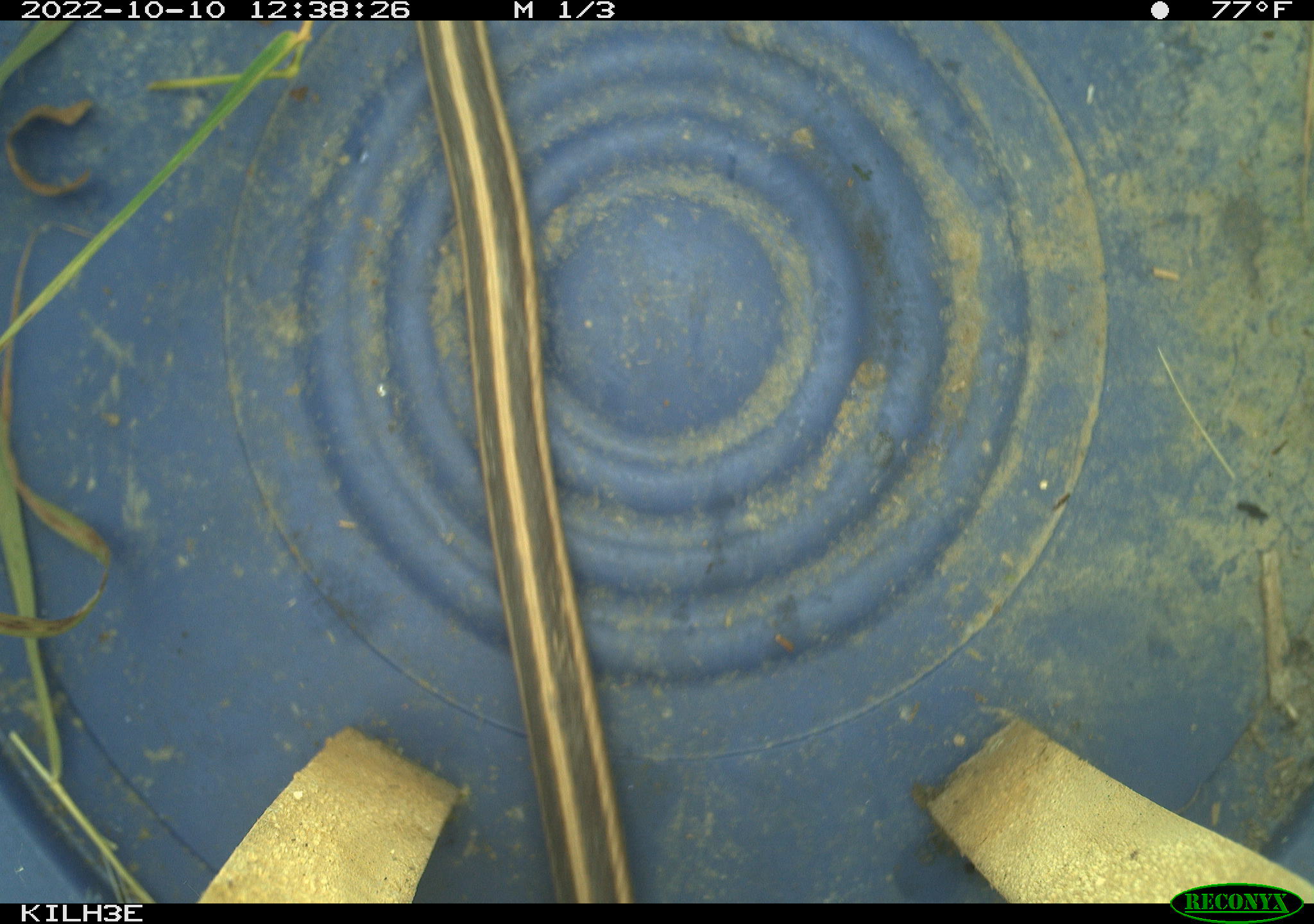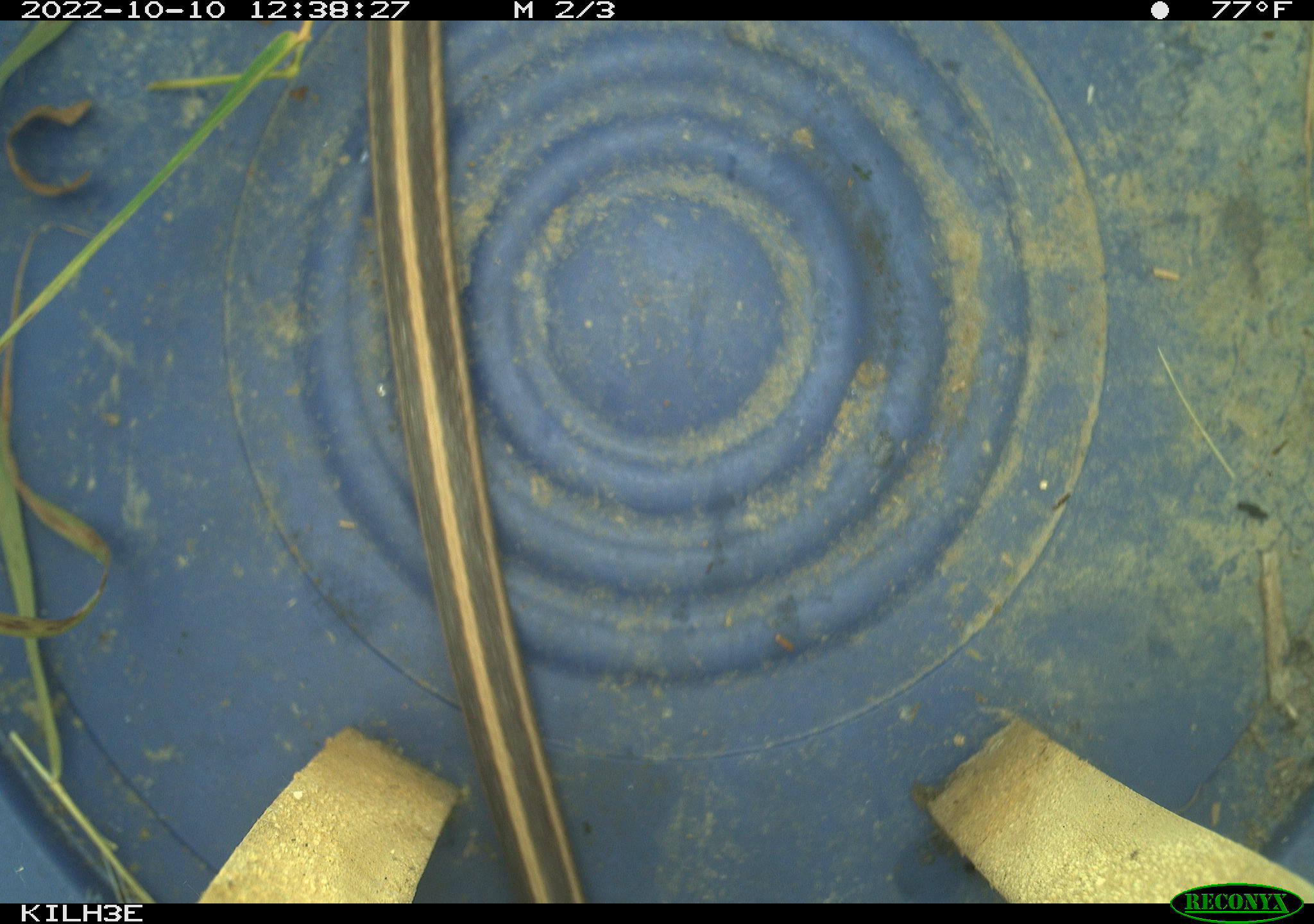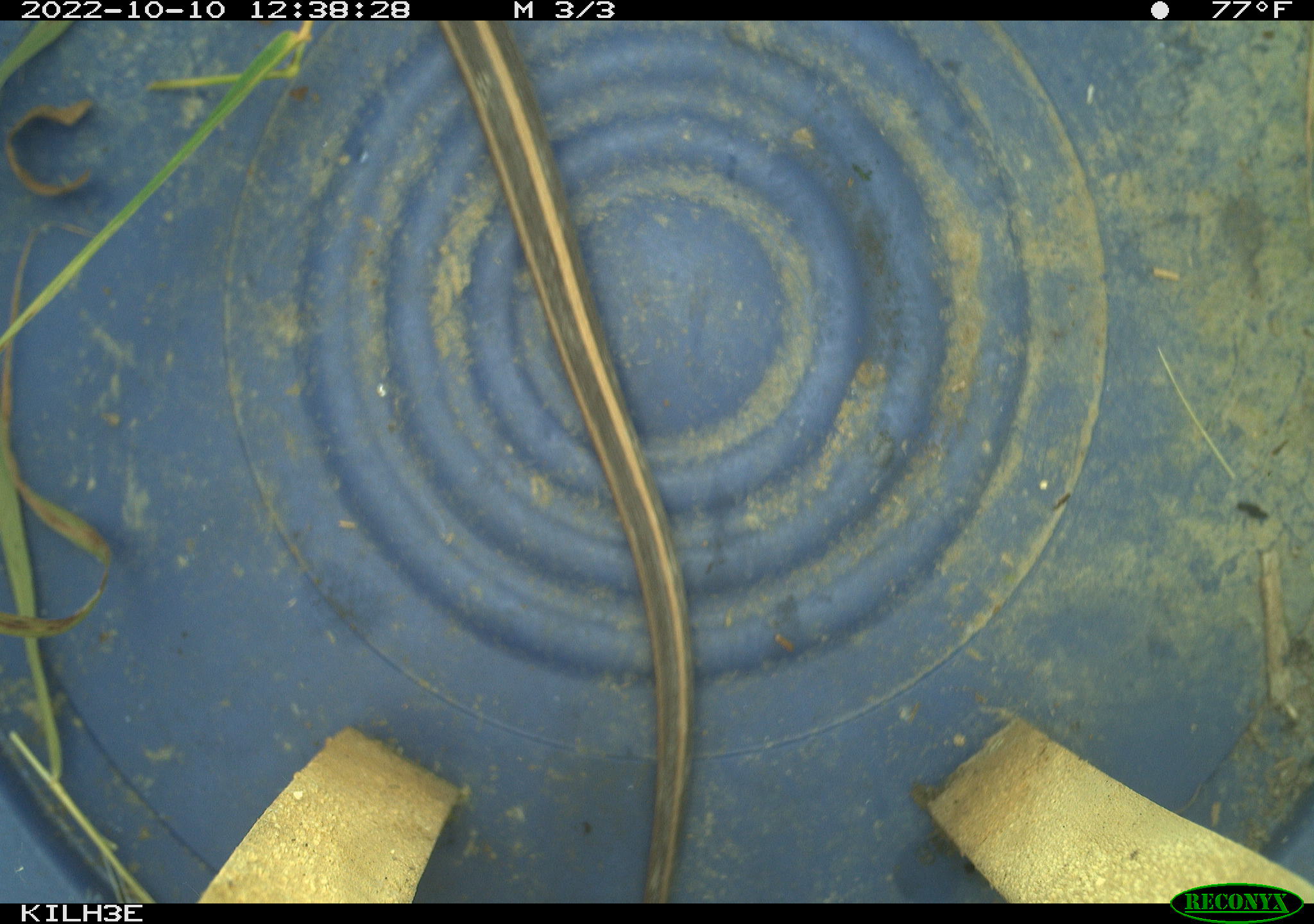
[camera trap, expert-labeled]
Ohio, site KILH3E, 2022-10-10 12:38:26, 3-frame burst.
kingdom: Animalia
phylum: Chordata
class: Reptilia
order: Squamata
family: Colubridae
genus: Thamnophis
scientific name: Thamnophis sirtalis sirtalis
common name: eastern gartersnake